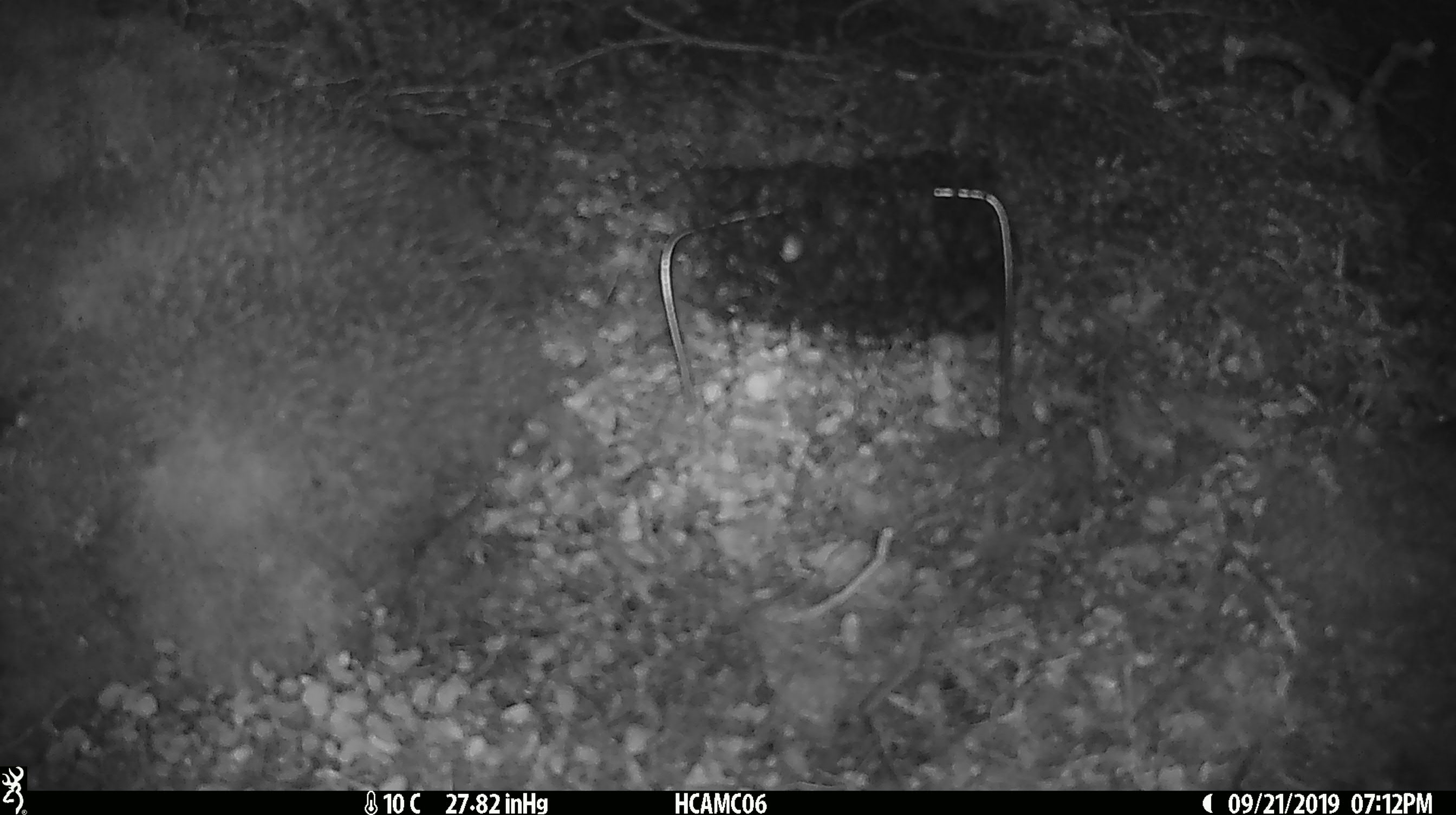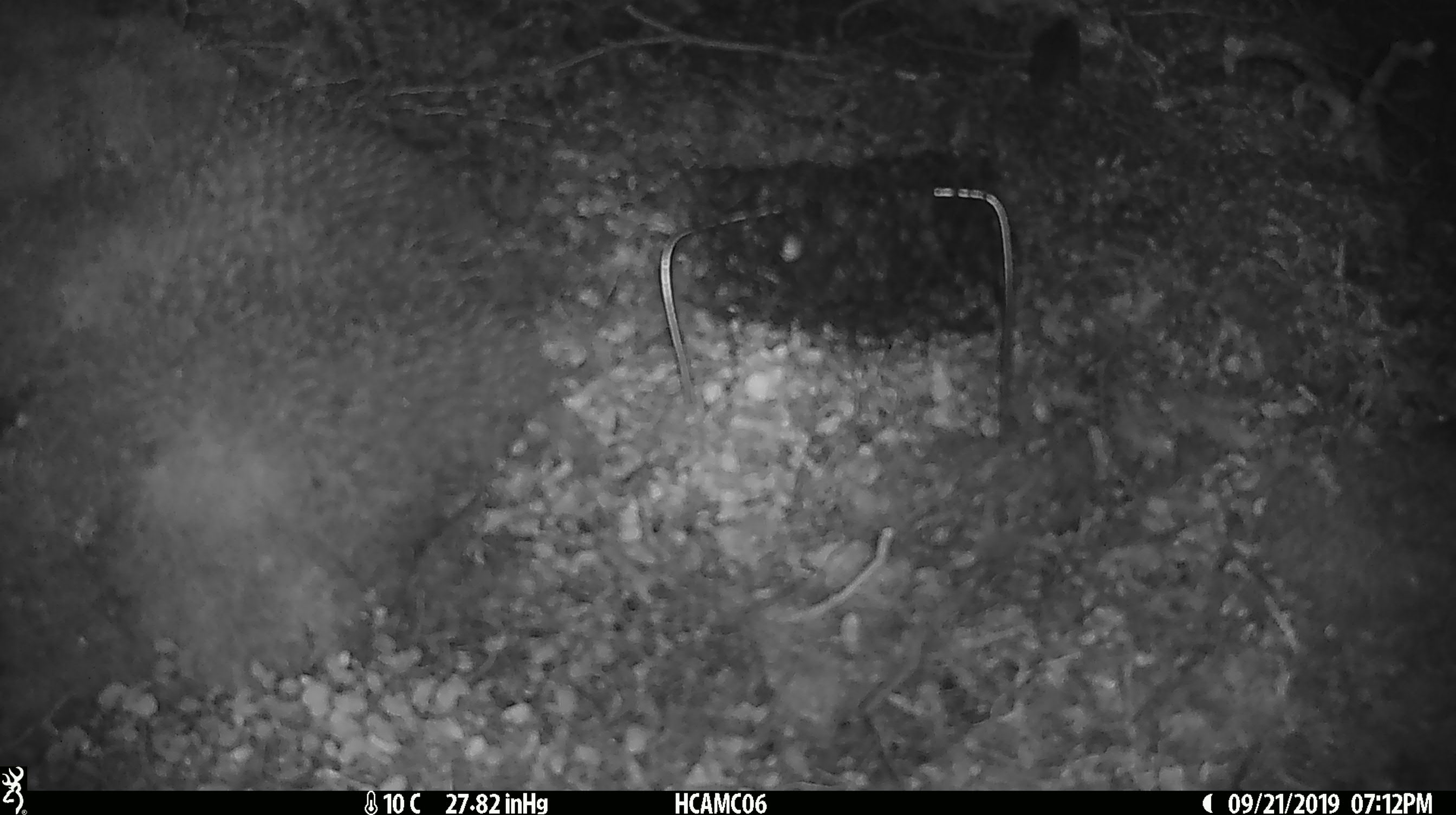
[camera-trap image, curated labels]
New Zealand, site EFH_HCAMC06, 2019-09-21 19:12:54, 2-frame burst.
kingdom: Animalia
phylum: Chordata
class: Mammalia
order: Rodentia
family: Muridae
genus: Mus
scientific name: Mus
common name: mouse